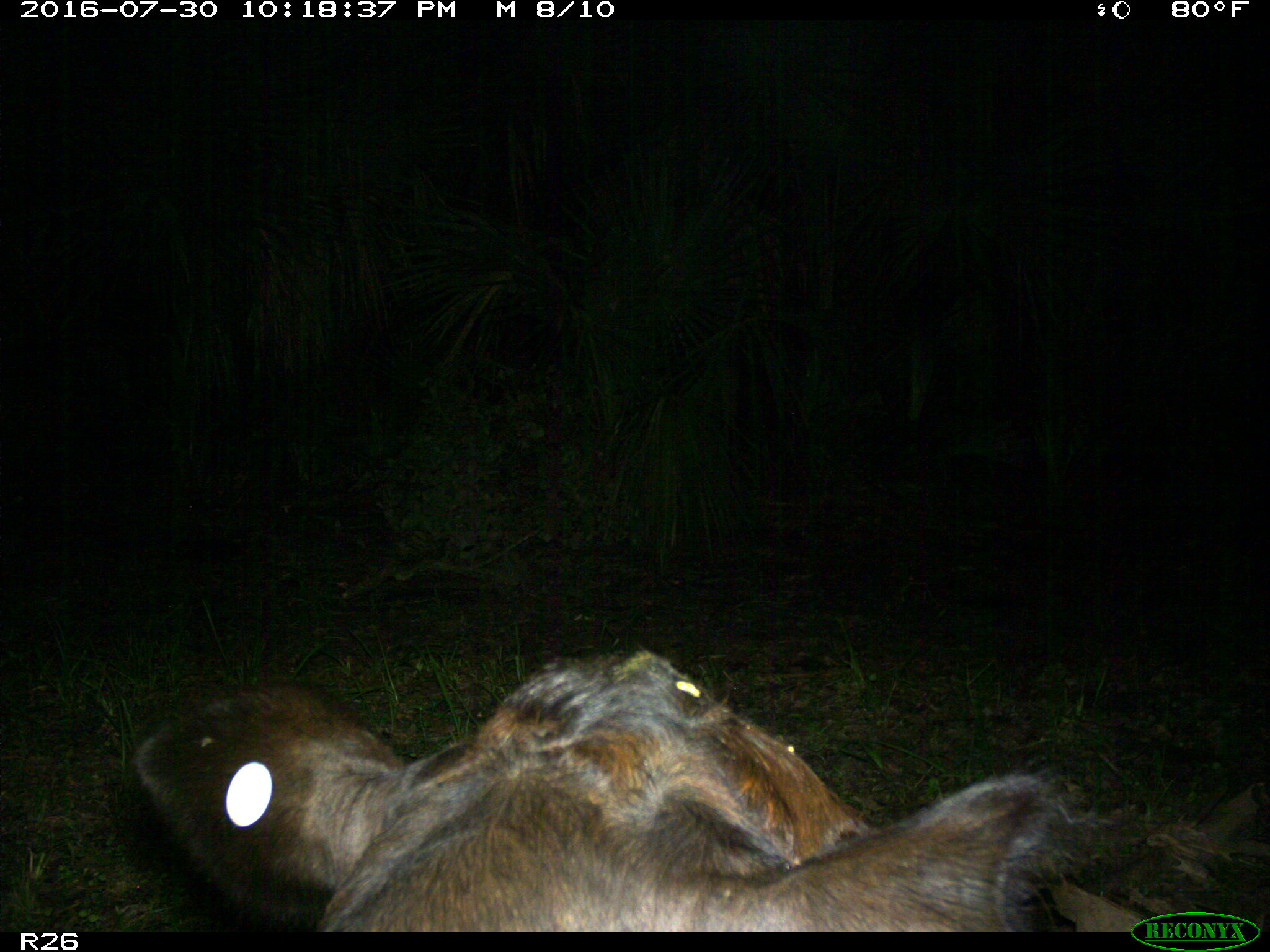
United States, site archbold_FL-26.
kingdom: Animalia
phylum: Chordata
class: Mammalia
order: Artiodactyla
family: Bovidae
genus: Bos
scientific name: Bos taurus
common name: domestic cow